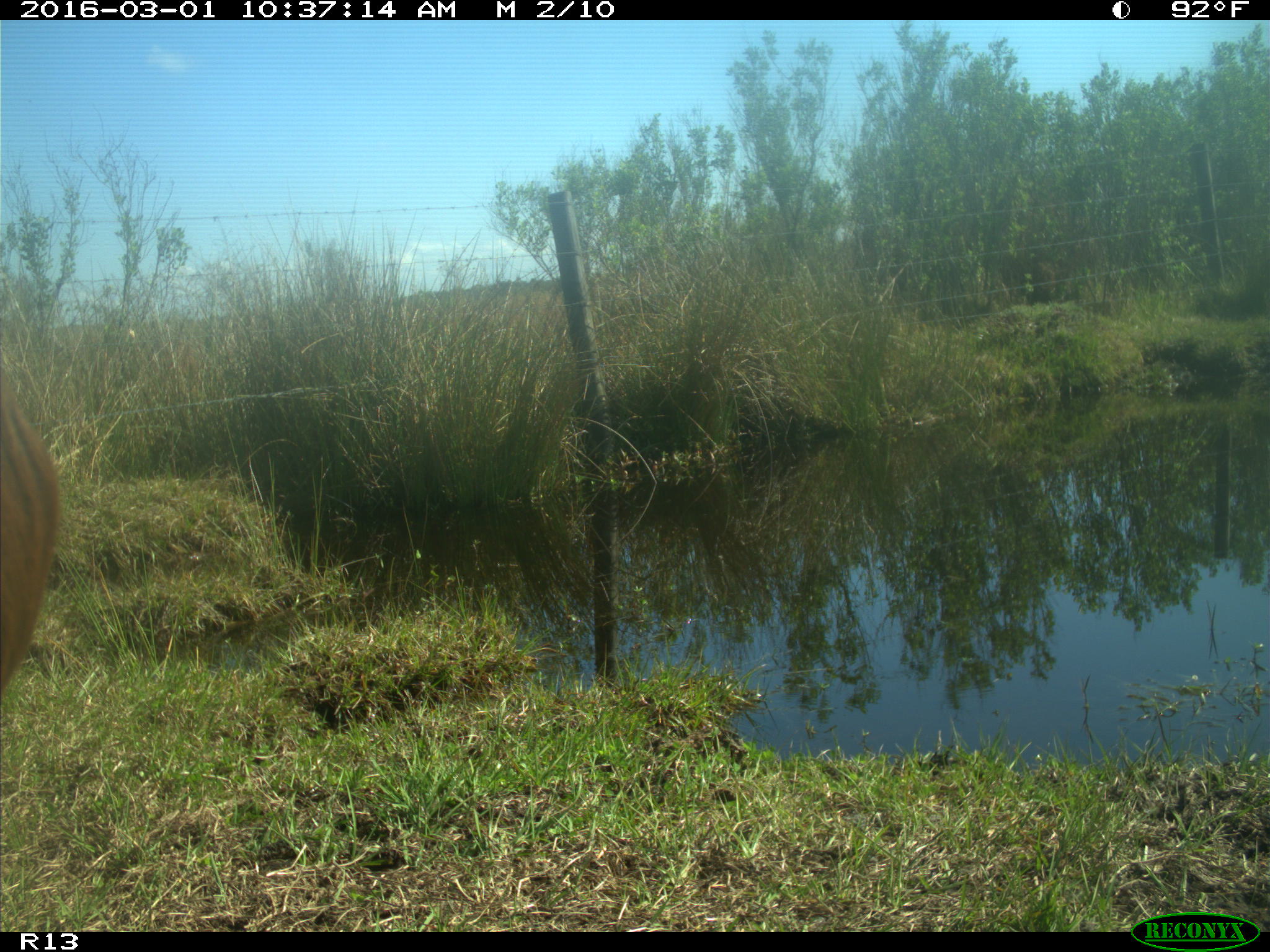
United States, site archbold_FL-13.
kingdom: Animalia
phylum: Chordata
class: Mammalia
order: Artiodactyla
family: Bovidae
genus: Bos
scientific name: Bos taurus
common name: domestic cow